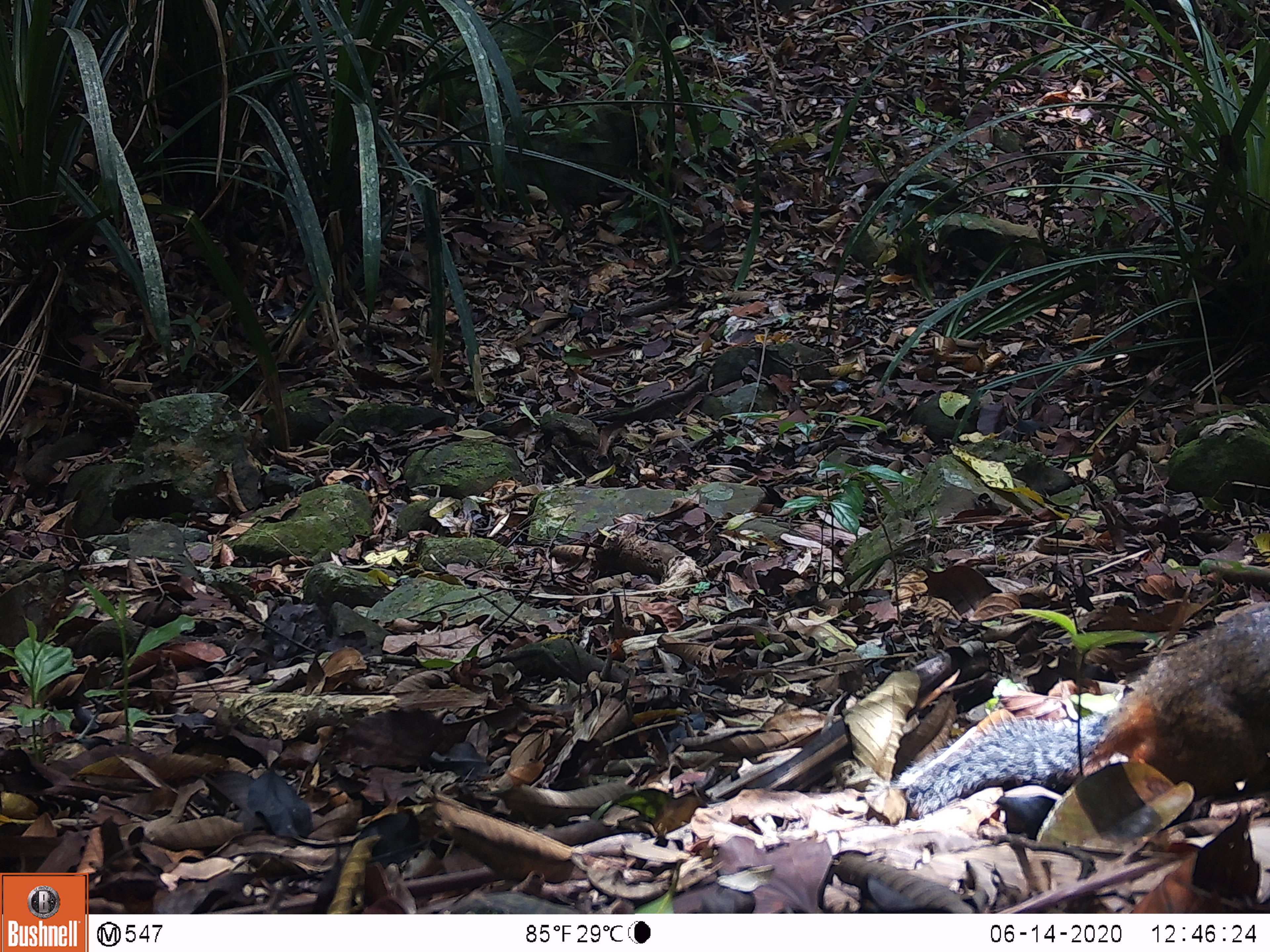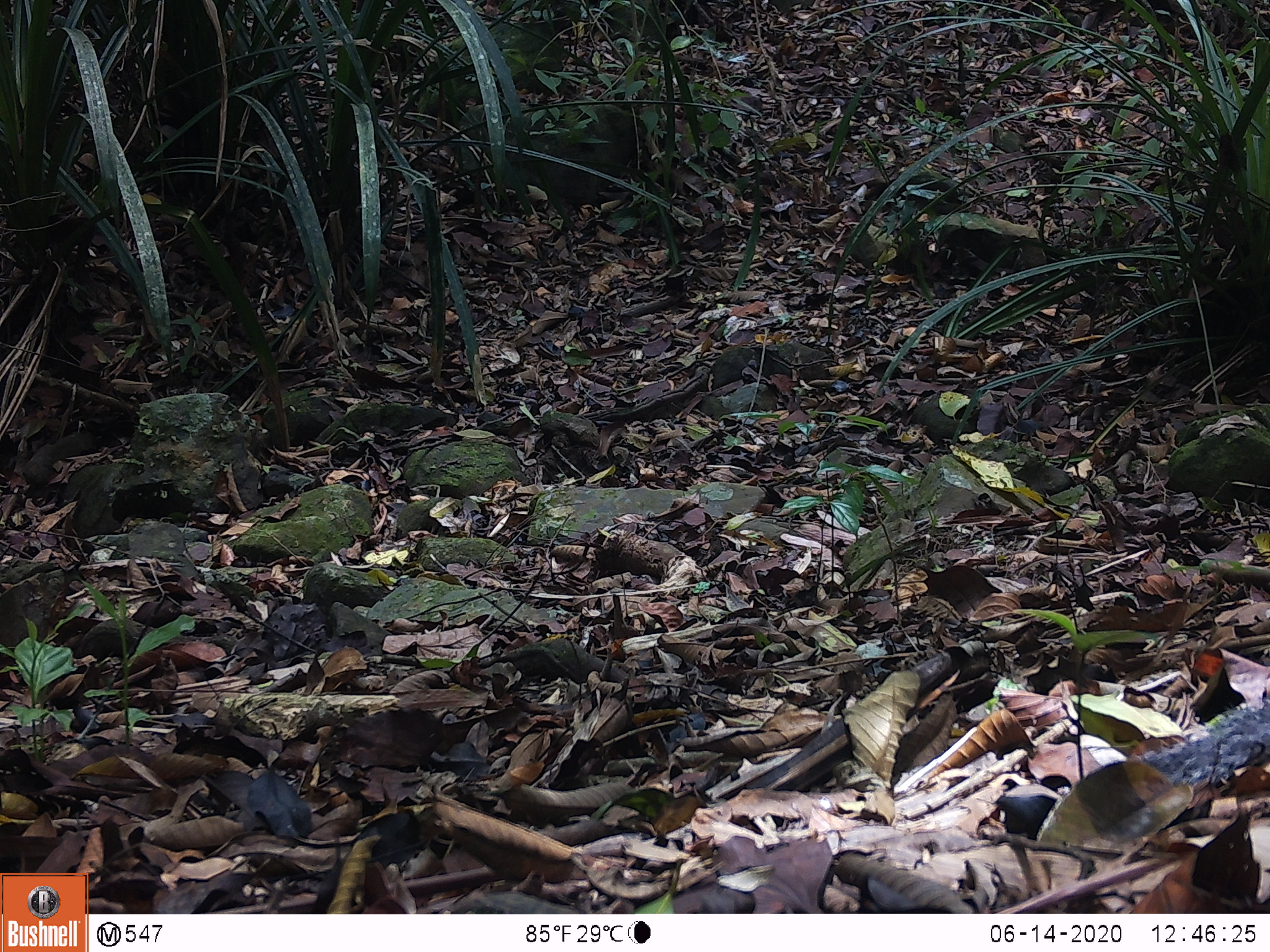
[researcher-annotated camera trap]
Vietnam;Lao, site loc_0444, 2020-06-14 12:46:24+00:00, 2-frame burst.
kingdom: Animalia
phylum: Chordata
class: Mammalia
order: Rodentia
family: Sciuridae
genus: Dremomys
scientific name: Dremomys rufigenis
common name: red-cheeked squirrel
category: red cheeked squirrel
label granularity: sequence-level